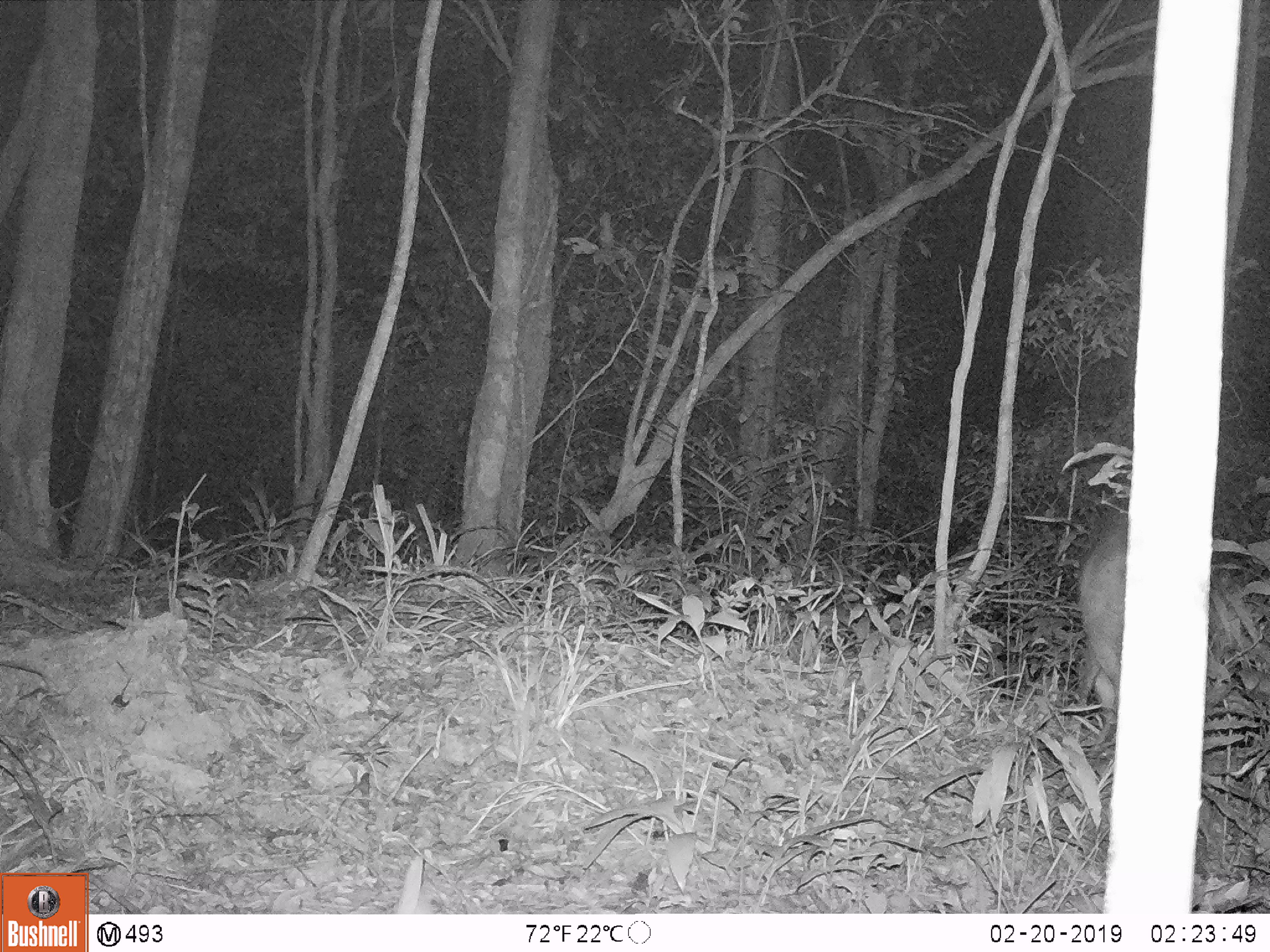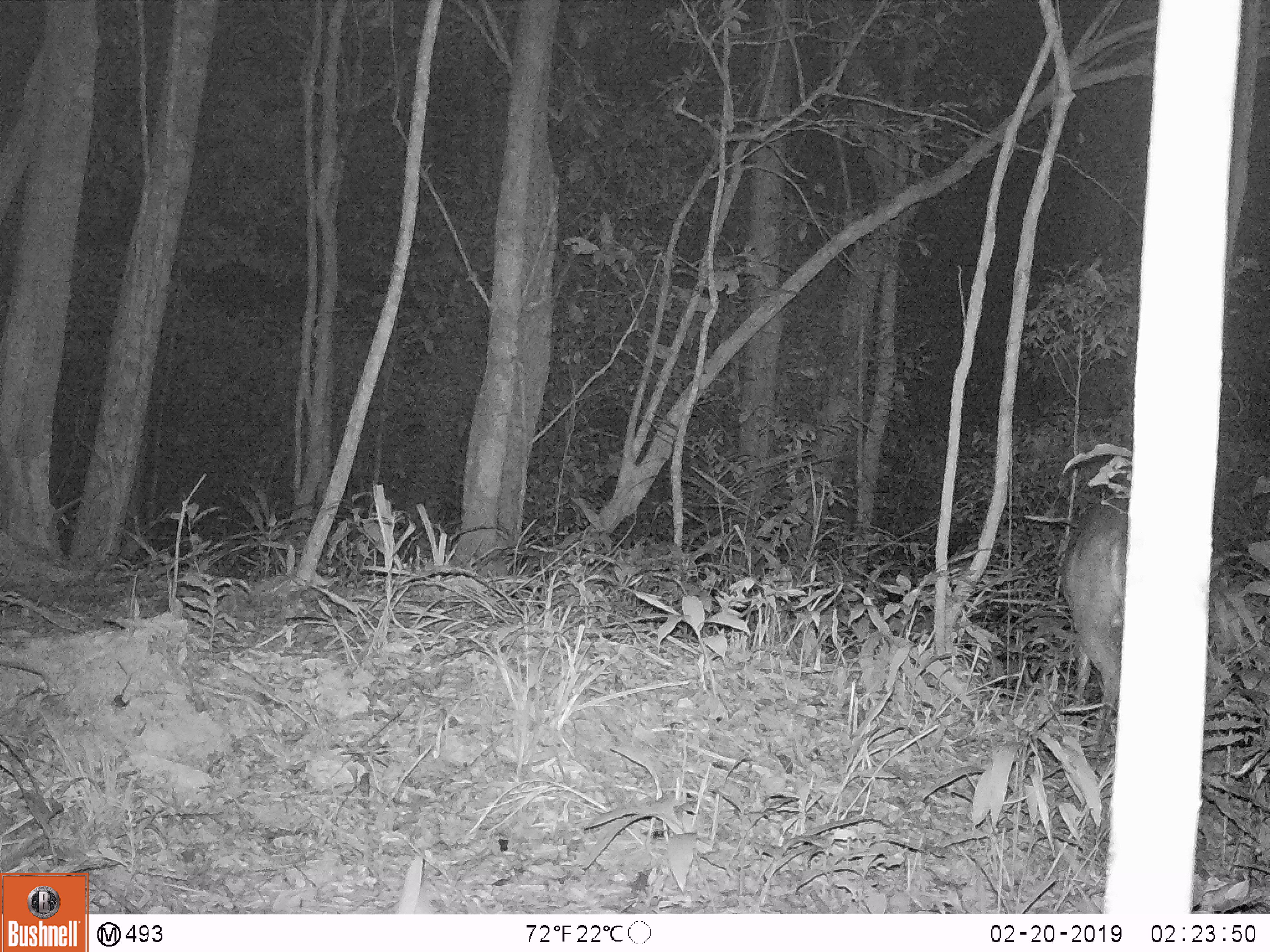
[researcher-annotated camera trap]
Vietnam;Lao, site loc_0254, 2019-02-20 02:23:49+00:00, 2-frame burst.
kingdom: Animalia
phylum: Chordata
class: Mammalia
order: Artiodactyla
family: Cervidae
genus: Muntiacus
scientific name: Muntiacus vuquangensis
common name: large-antlered muntjac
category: large antlered muntjac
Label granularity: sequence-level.